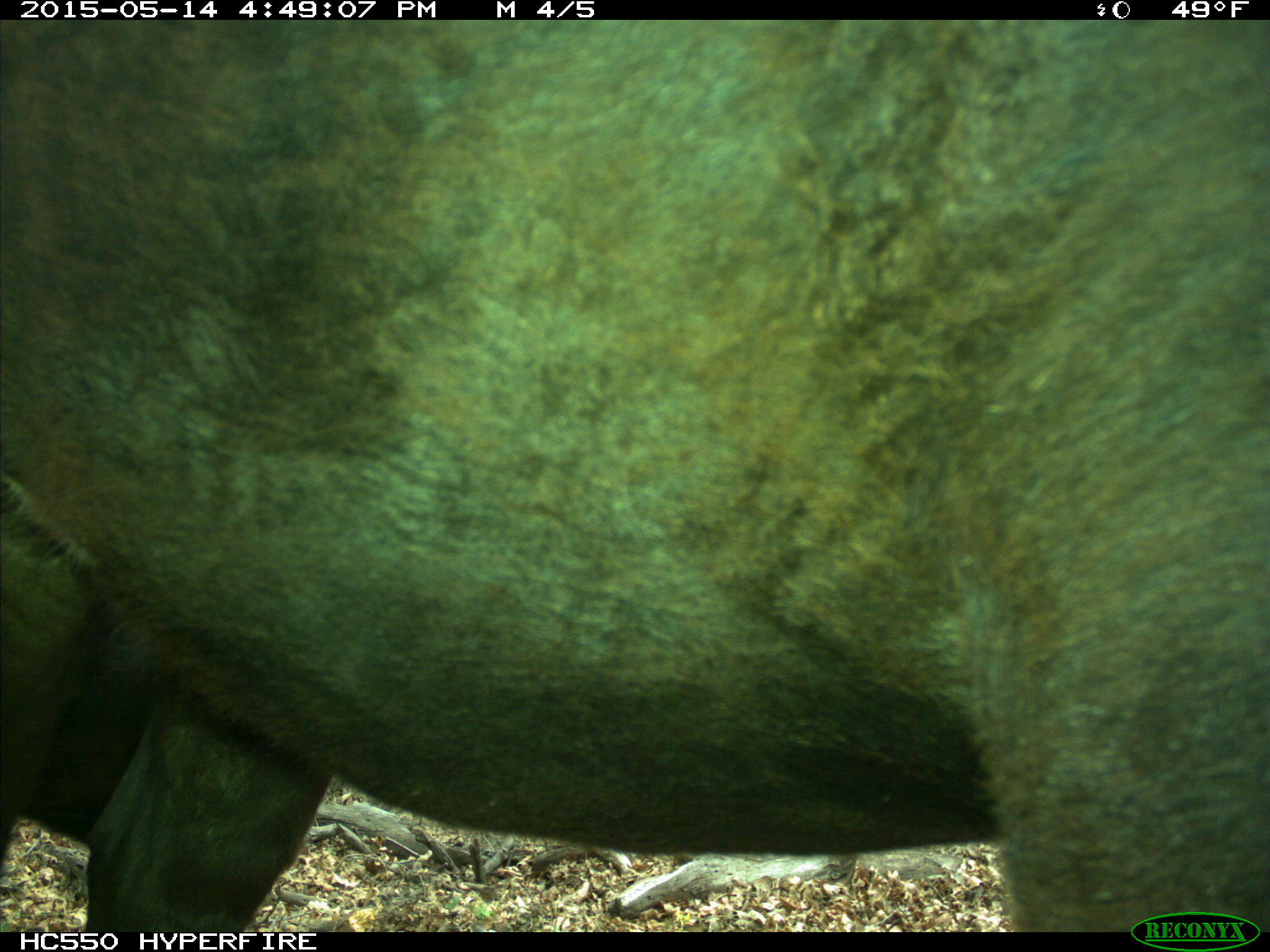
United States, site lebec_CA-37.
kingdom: Animalia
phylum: Chordata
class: Mammalia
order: Artiodactyla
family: Bovidae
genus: Bos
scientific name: Bos taurus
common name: domestic cow